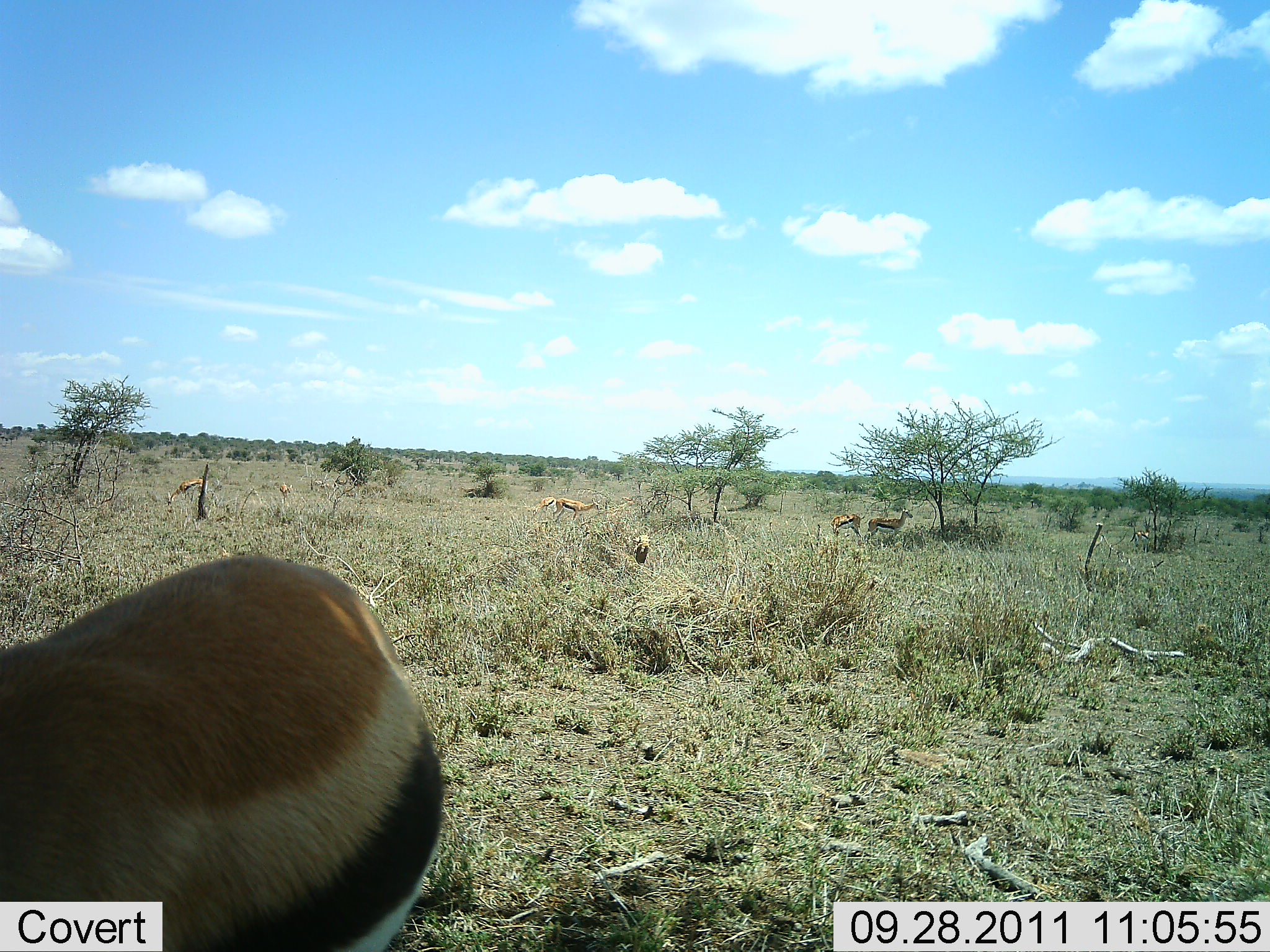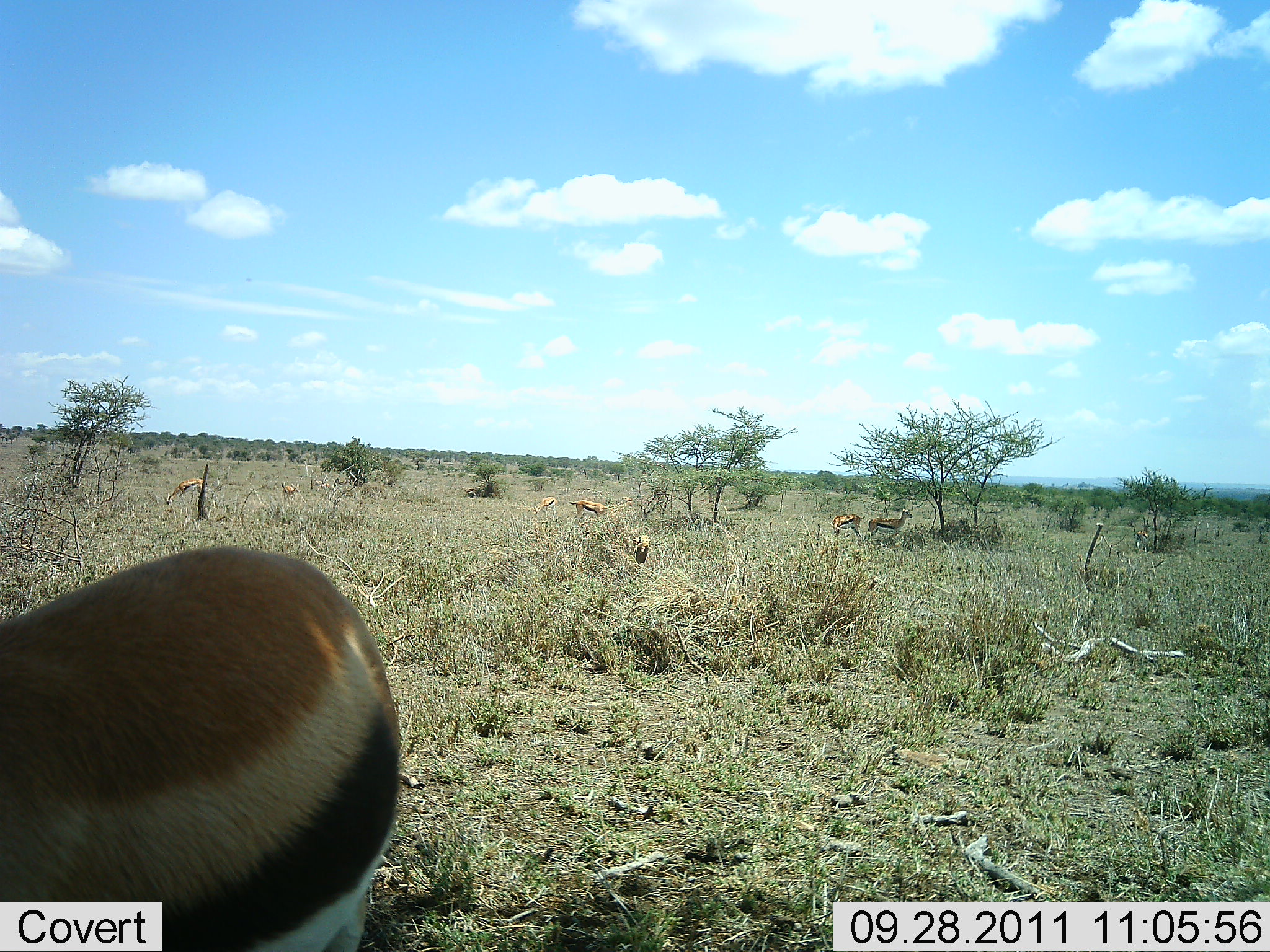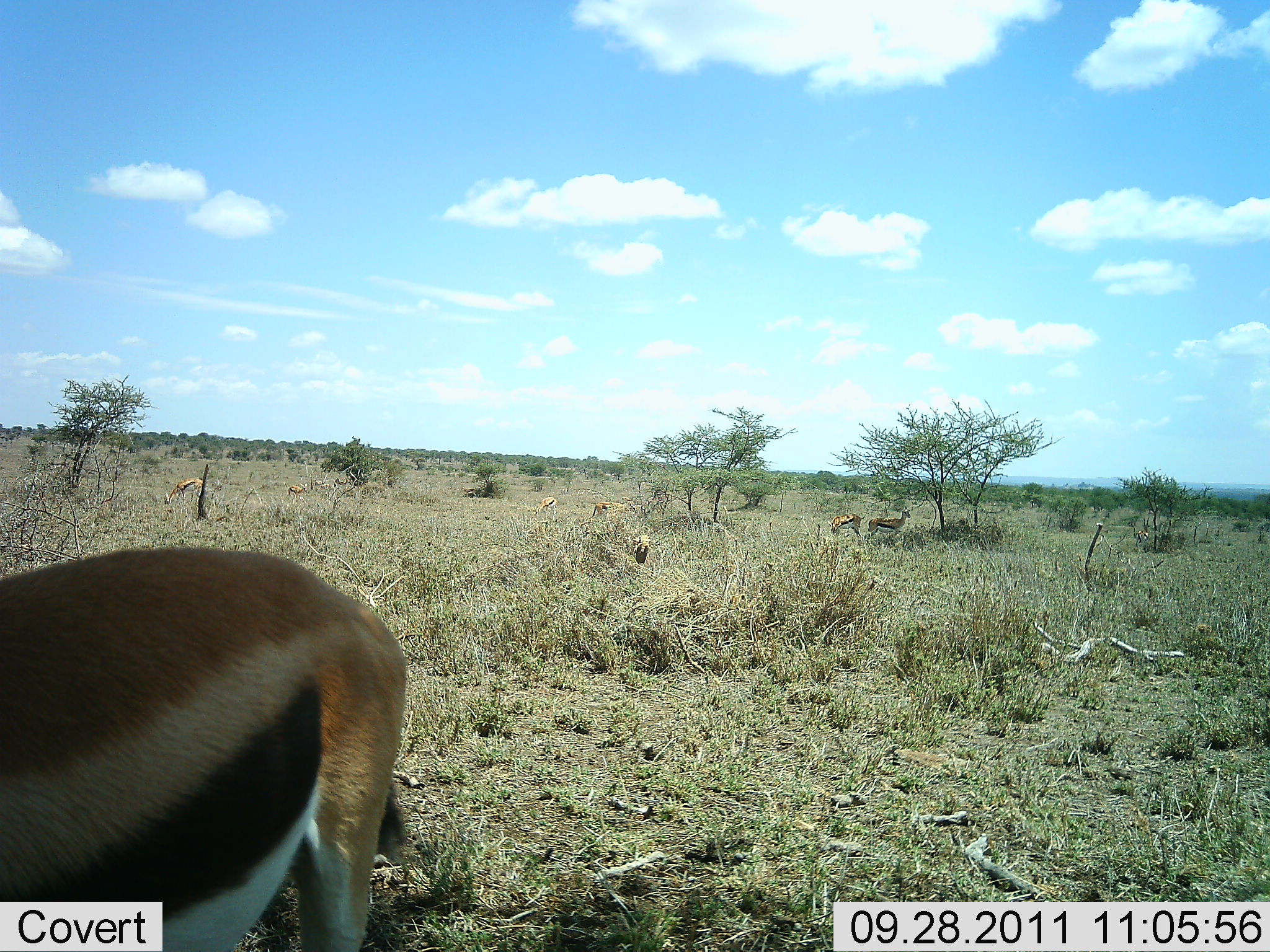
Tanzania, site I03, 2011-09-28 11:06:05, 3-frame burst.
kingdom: Animalia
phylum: Chordata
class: Mammalia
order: Artiodactyla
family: Bovidae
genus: Eudorcas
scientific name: Eudorcas thomsonii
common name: thomson's gazelle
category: gazellethomsons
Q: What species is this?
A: Gazellethomsons (thomson's gazelle) (Eudorcas thomsonii).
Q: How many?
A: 7.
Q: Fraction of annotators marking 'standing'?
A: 73%.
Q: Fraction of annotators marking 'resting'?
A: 18%.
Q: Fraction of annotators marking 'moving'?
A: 45%.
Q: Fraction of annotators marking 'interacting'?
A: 0%.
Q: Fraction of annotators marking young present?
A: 0%.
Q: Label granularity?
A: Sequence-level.